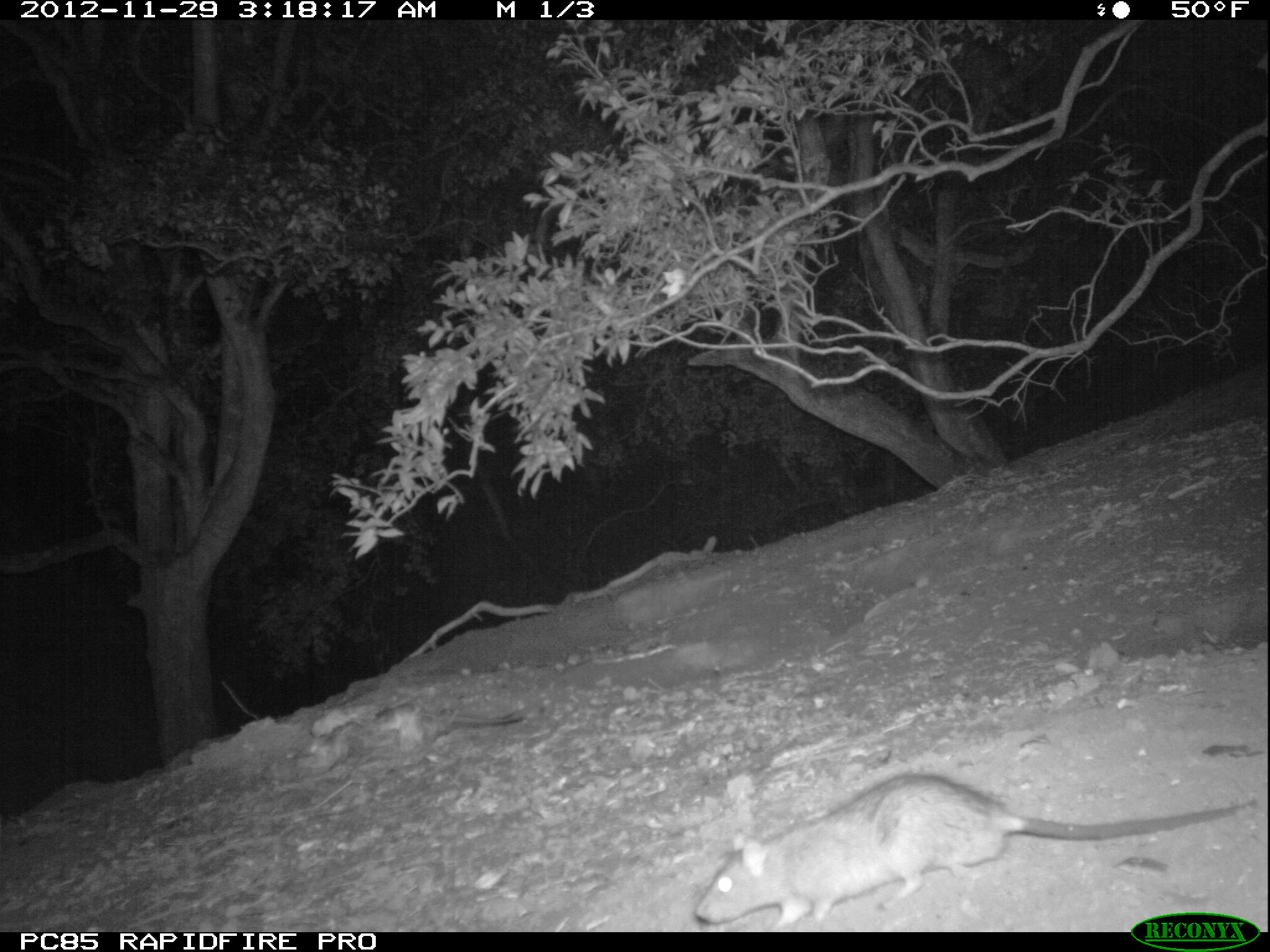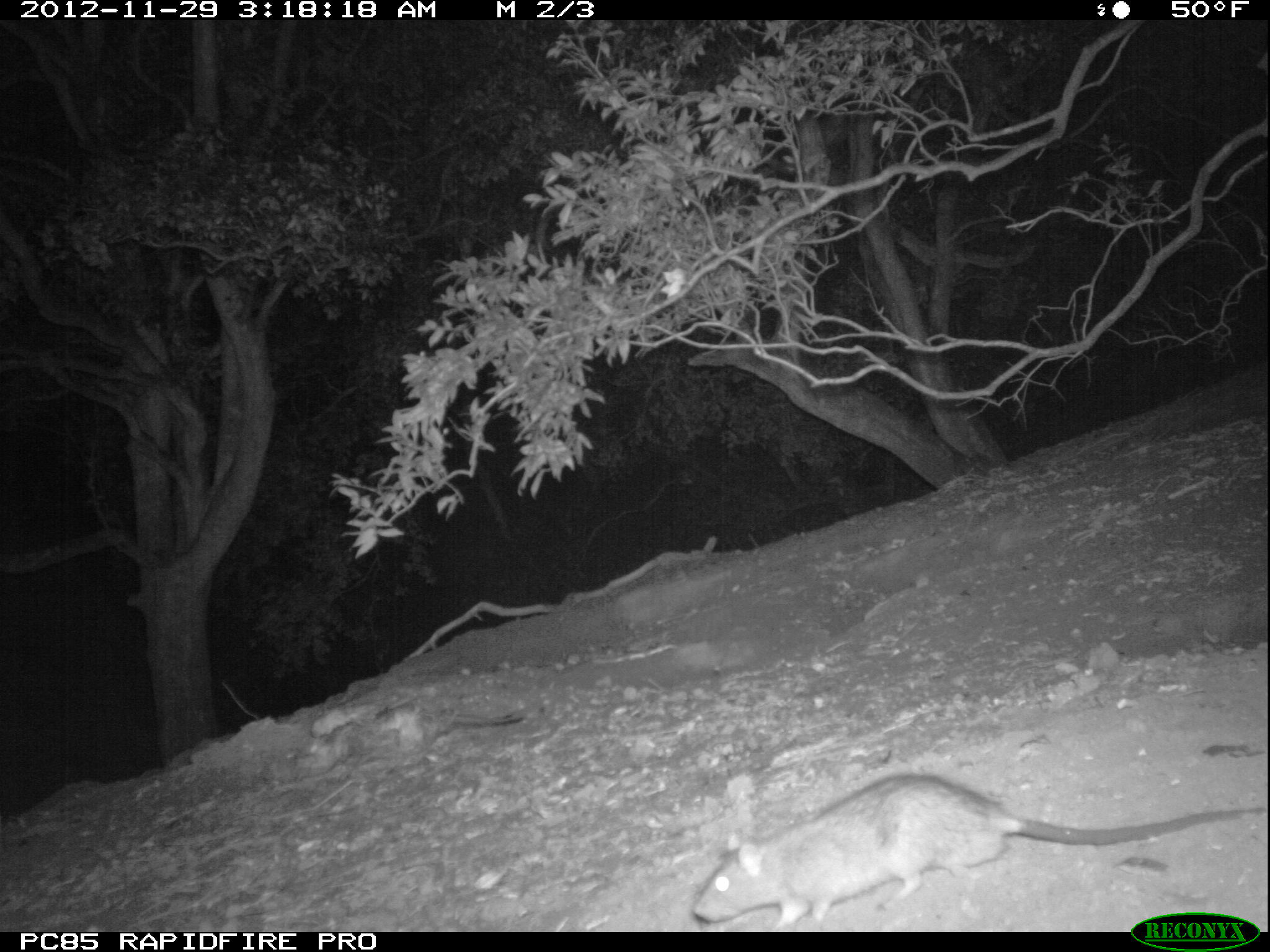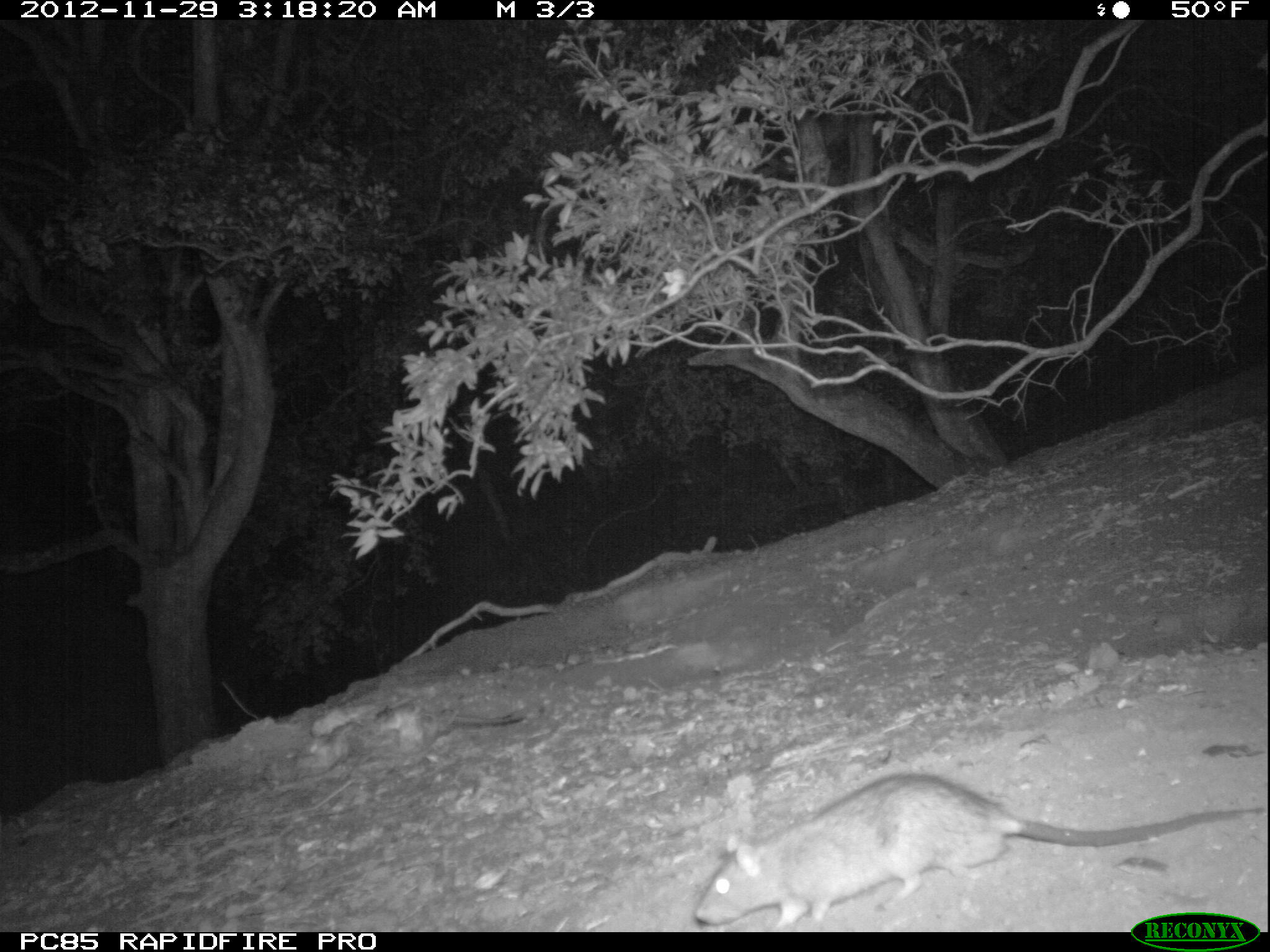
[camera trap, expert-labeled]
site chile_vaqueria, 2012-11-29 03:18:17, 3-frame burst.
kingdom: Animalia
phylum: Chordata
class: Mammalia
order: Rodentia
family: Muridae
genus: Rattus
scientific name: Rattus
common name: rat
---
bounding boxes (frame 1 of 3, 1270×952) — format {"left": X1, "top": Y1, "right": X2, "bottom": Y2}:
rat: {"left": 683, "top": 772, "right": 1250, "bottom": 928}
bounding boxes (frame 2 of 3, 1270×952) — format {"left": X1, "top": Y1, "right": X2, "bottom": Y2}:
rat: {"left": 687, "top": 774, "right": 1269, "bottom": 912}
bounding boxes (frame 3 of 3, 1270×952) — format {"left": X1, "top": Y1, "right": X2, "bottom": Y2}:
rat: {"left": 687, "top": 772, "right": 1260, "bottom": 928}